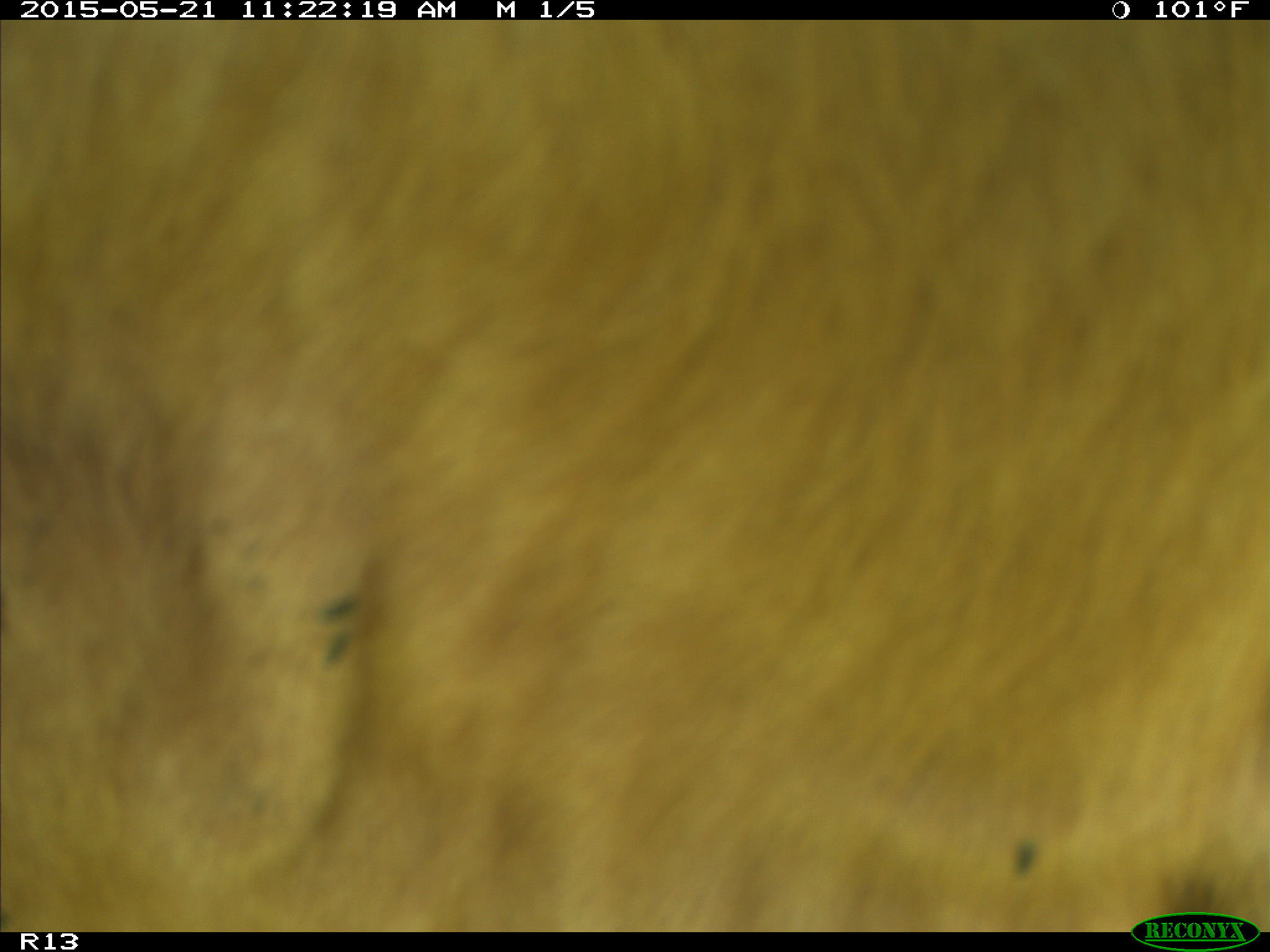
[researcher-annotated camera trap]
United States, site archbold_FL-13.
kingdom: Animalia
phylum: Chordata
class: Mammalia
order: Artiodactyla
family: Bovidae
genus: Bos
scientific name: Bos taurus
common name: domestic cow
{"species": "Bos taurus (domestic cow)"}